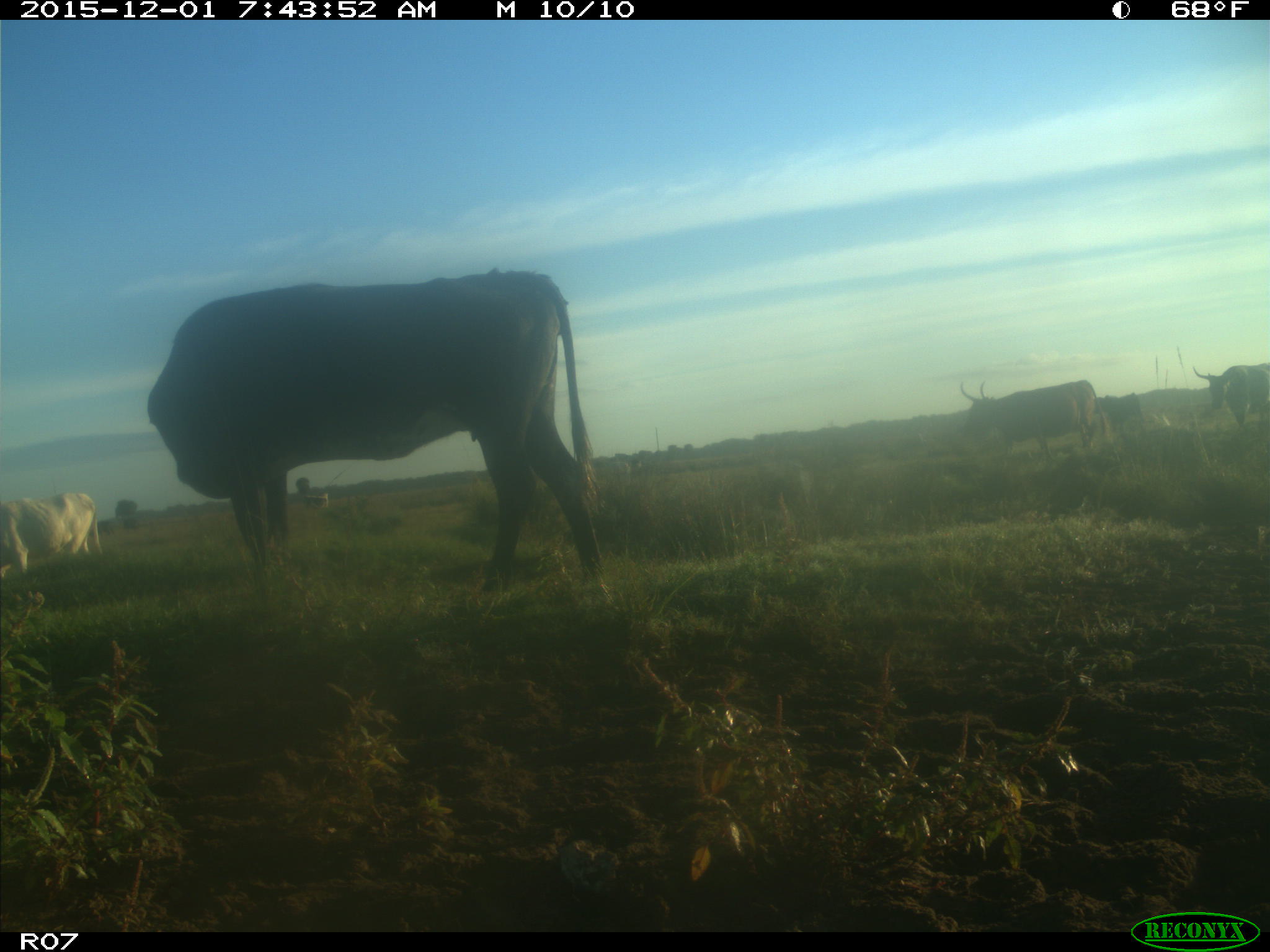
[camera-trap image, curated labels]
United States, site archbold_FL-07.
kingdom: Animalia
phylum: Chordata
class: Mammalia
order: Artiodactyla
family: Bovidae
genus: Bos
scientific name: Bos taurus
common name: domestic cow